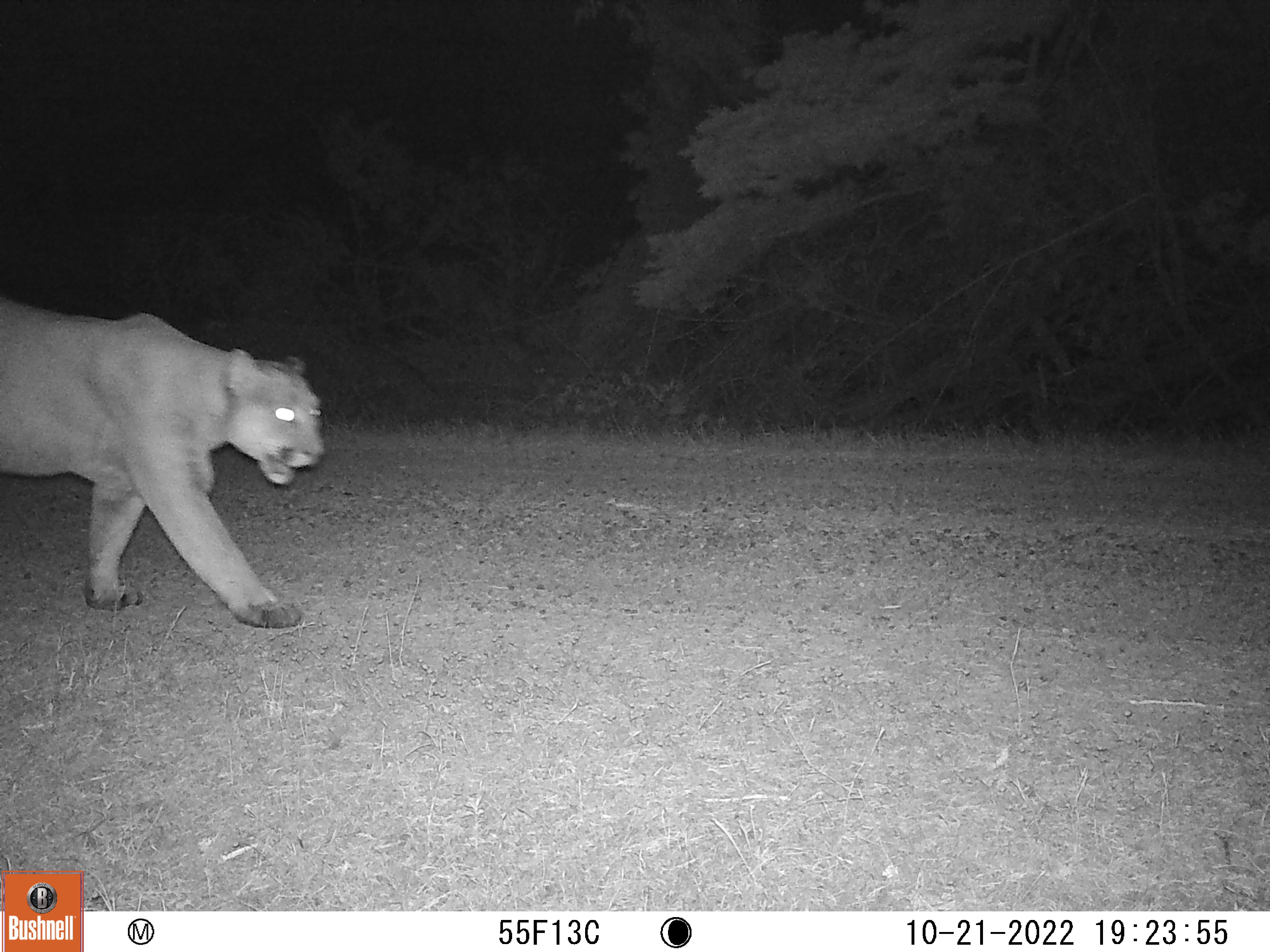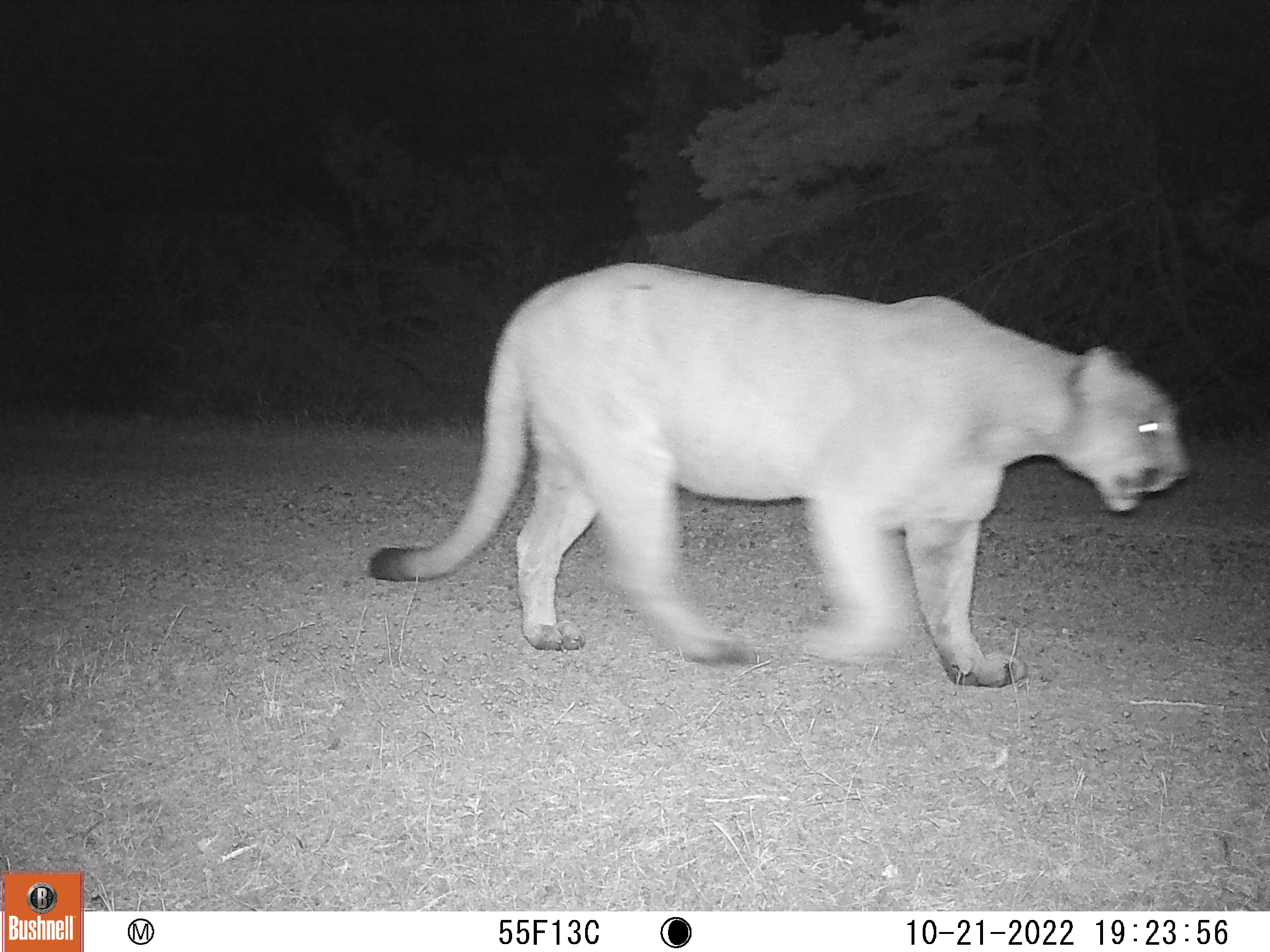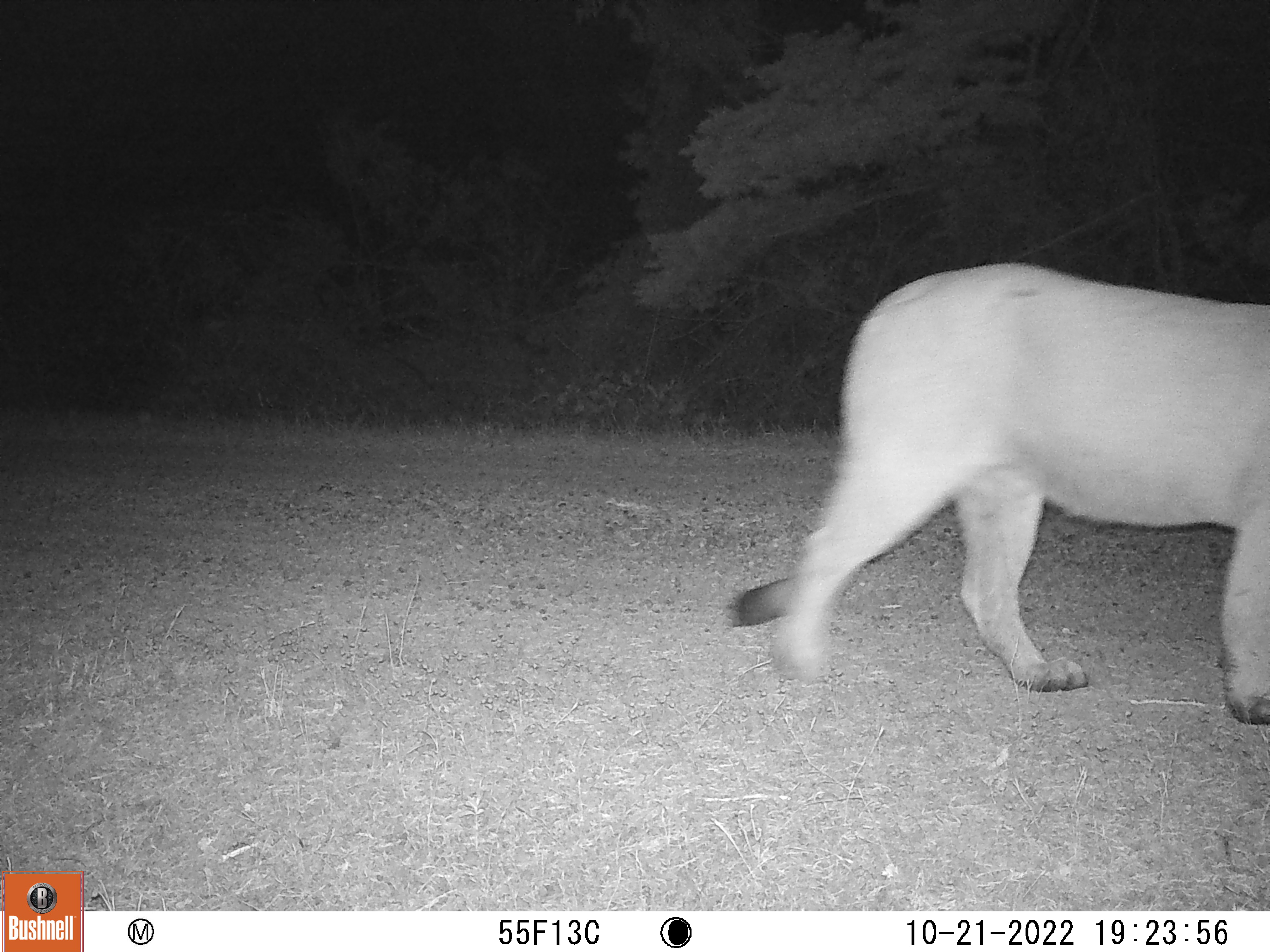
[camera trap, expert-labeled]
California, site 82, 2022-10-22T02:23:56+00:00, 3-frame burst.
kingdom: Animalia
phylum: Chordata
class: Mammalia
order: Carnivora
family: Felidae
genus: Puma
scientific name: Puma concolor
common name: puma